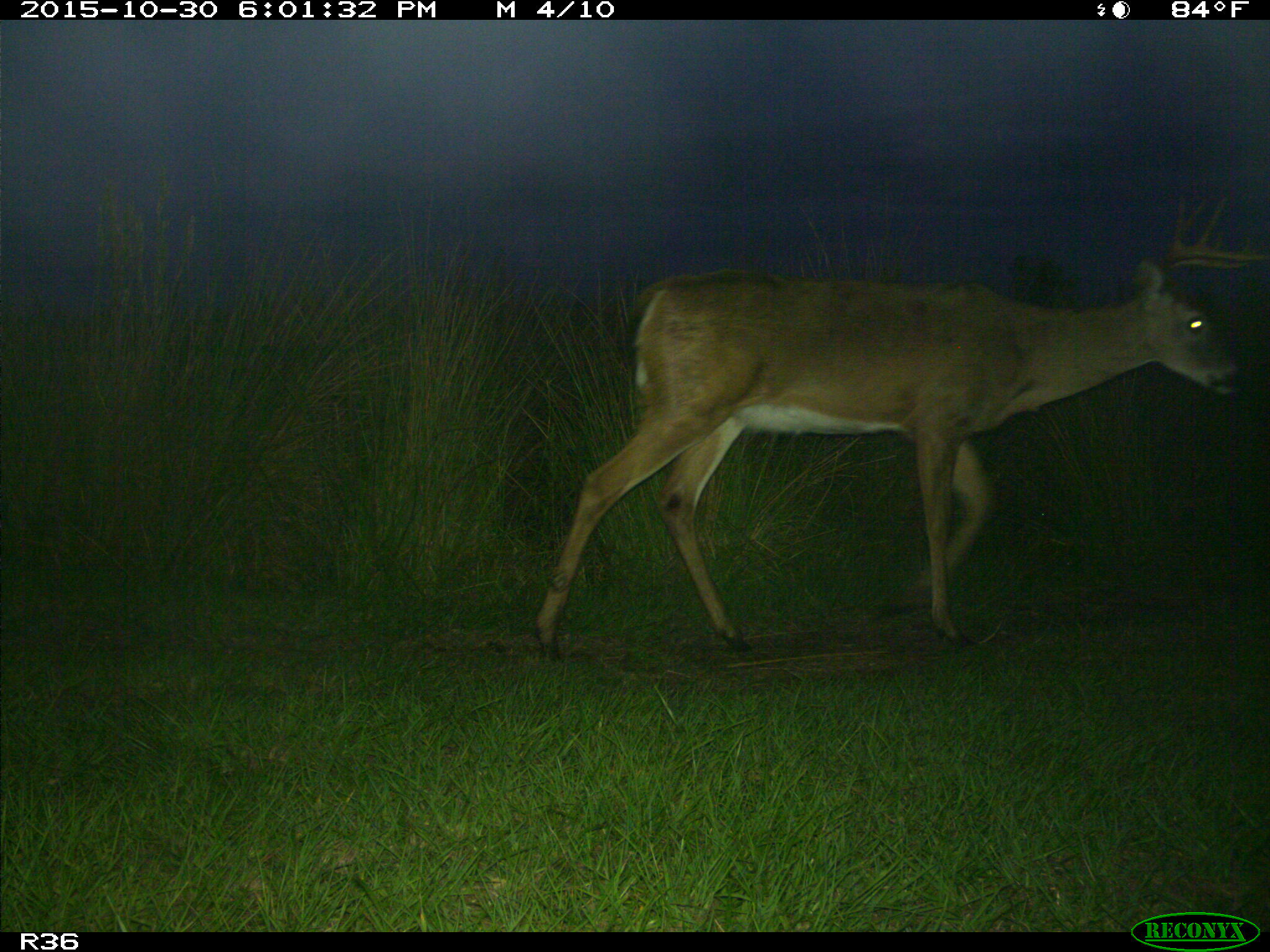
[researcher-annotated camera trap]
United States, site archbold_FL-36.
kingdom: Animalia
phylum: Chordata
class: Mammalia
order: Artiodactyla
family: Cervidae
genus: Odocoileus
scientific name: Odocoileus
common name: deer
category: unidentified deer